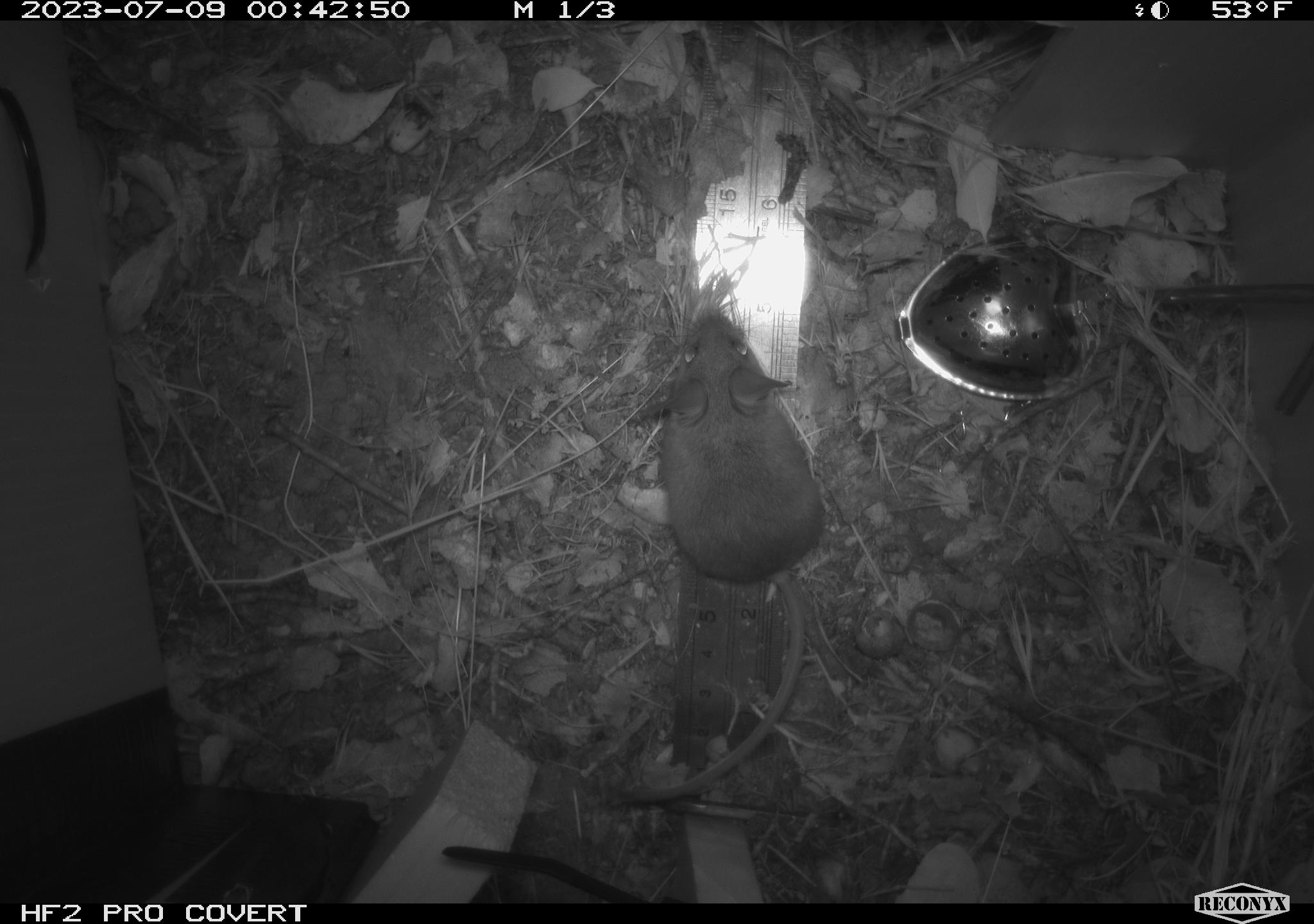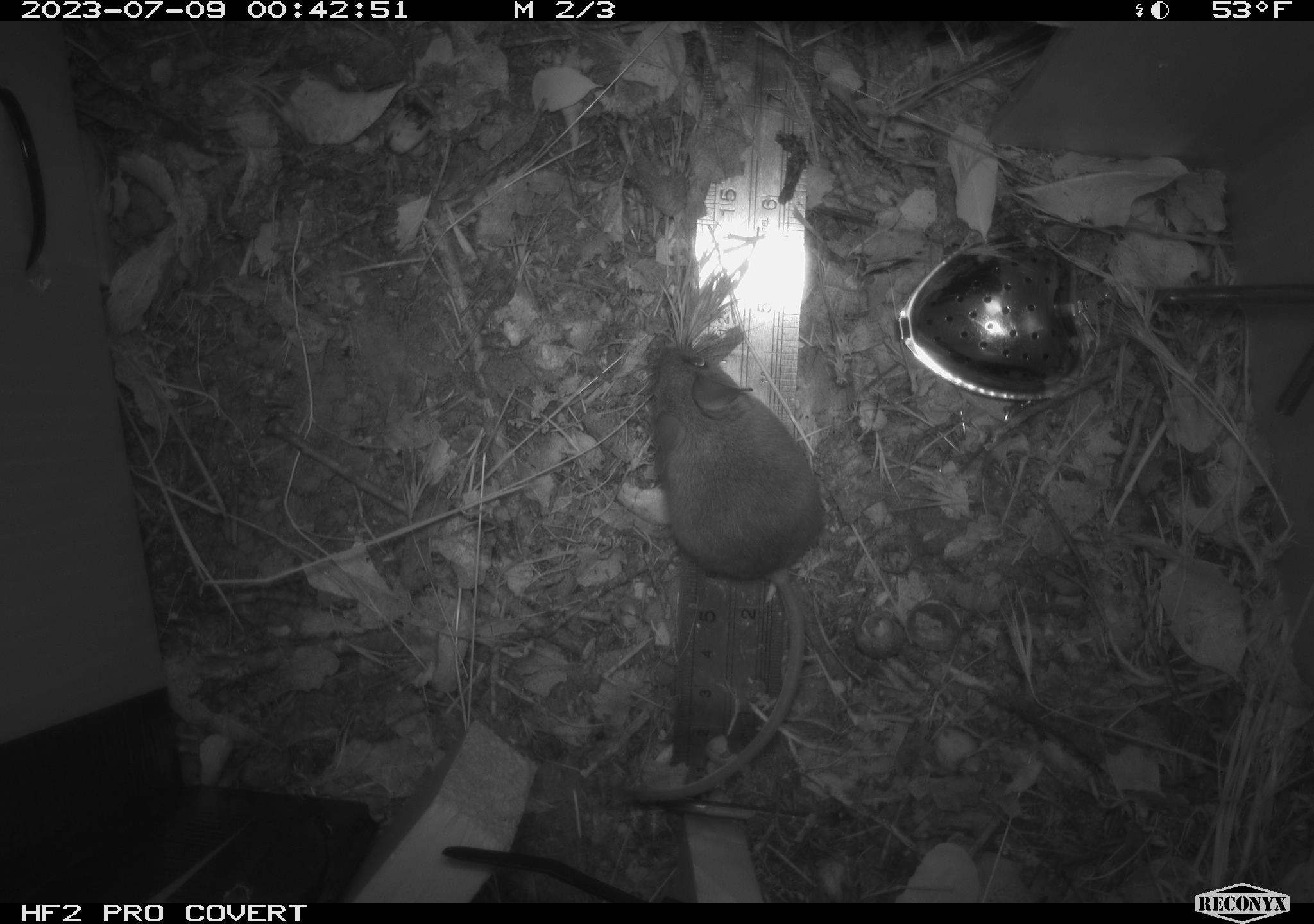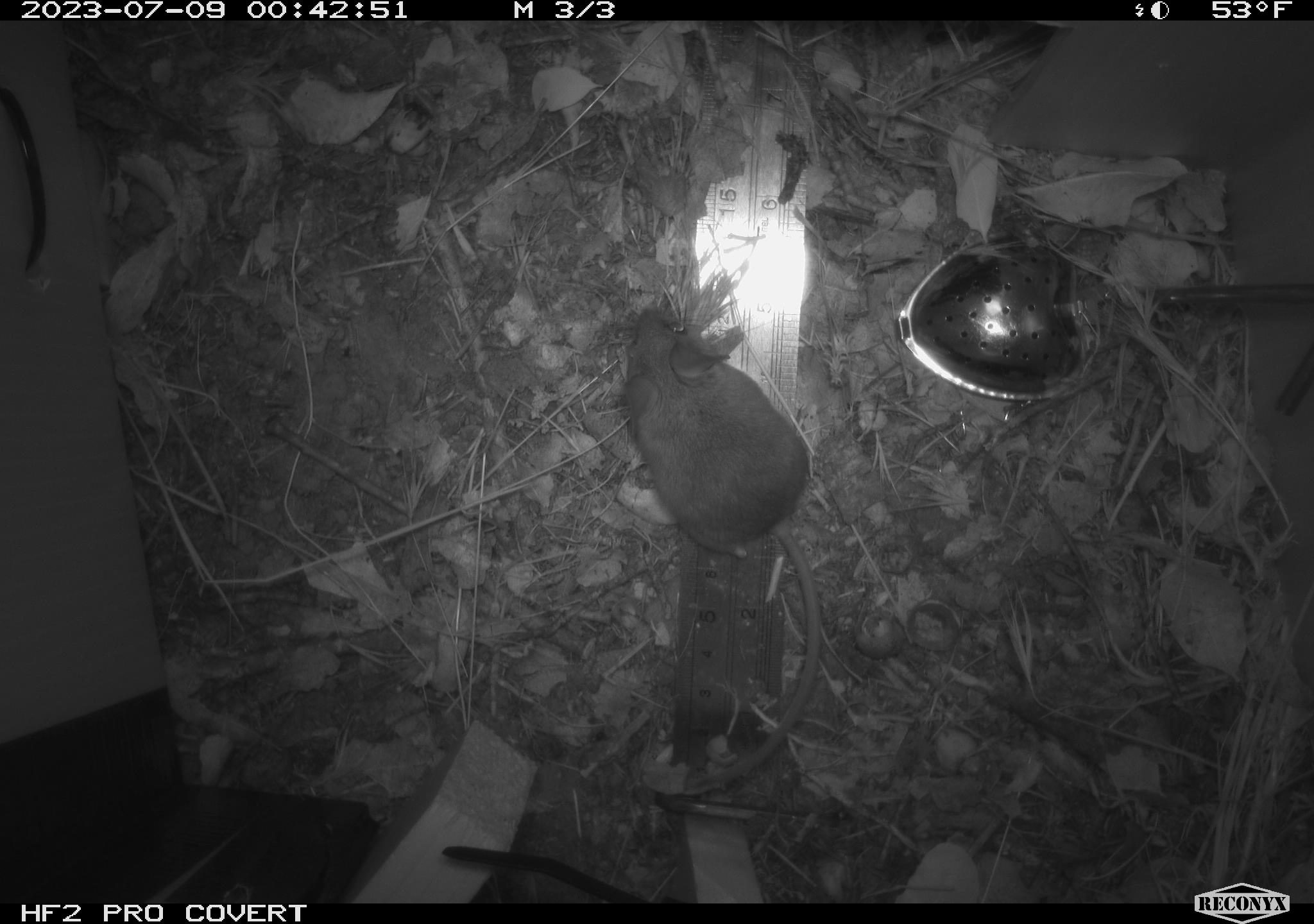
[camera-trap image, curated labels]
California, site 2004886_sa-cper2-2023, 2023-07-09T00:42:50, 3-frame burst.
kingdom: Animalia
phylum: Chordata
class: Mammalia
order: Rodentia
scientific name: Rodentia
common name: mouse species